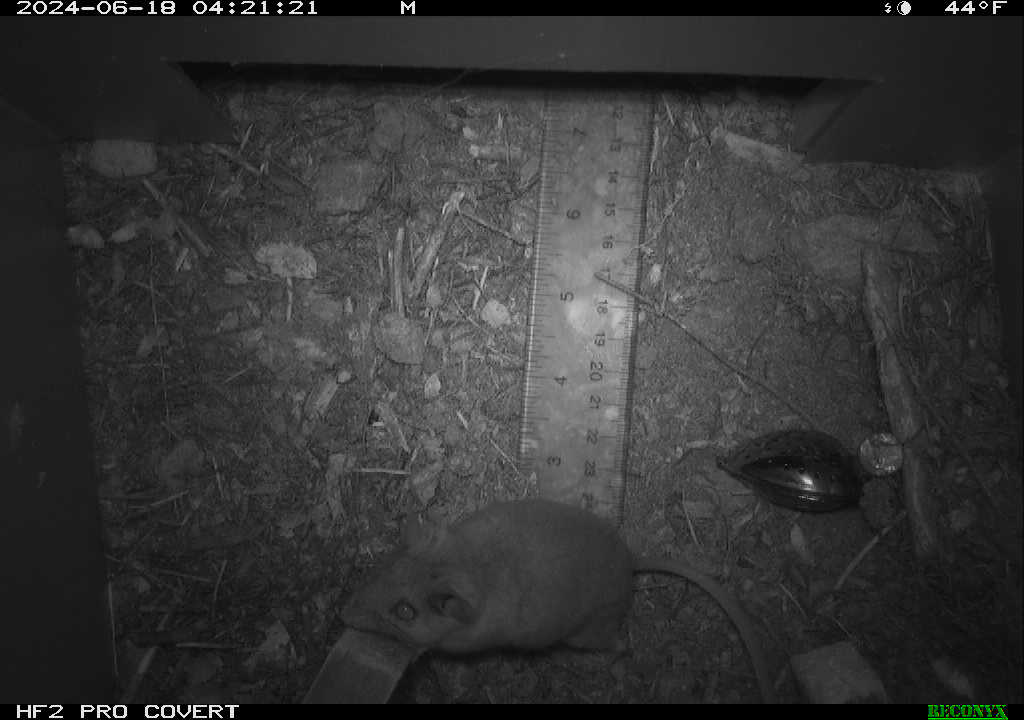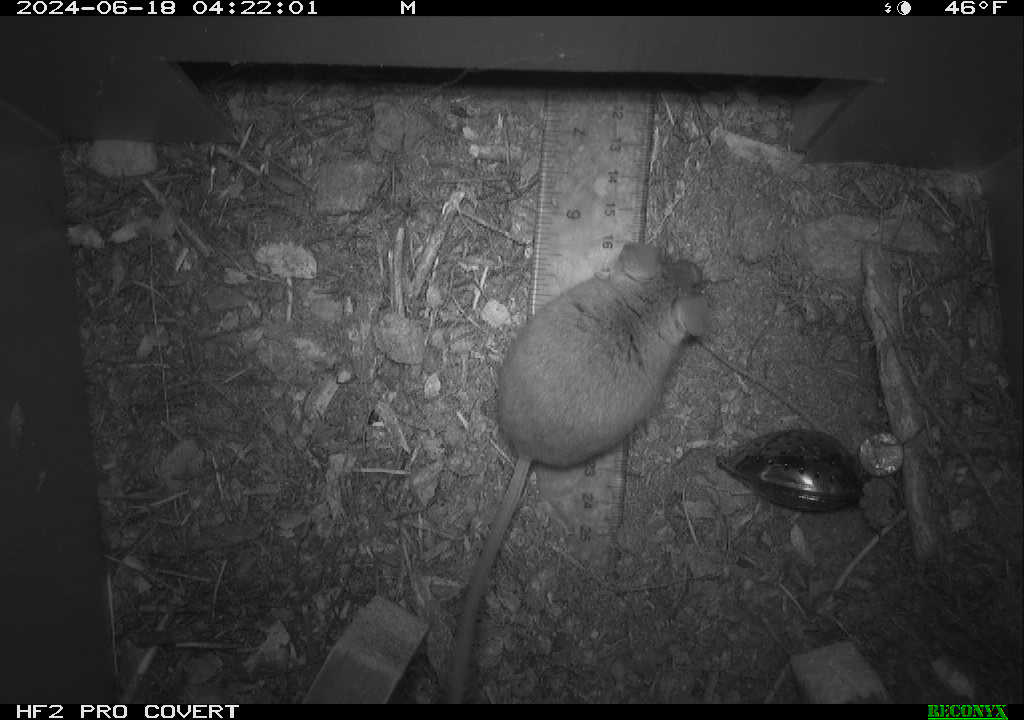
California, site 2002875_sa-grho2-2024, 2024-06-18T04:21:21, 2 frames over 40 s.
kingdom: Animalia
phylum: Chordata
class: Mammalia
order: Rodentia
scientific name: Rodentia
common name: mouse species